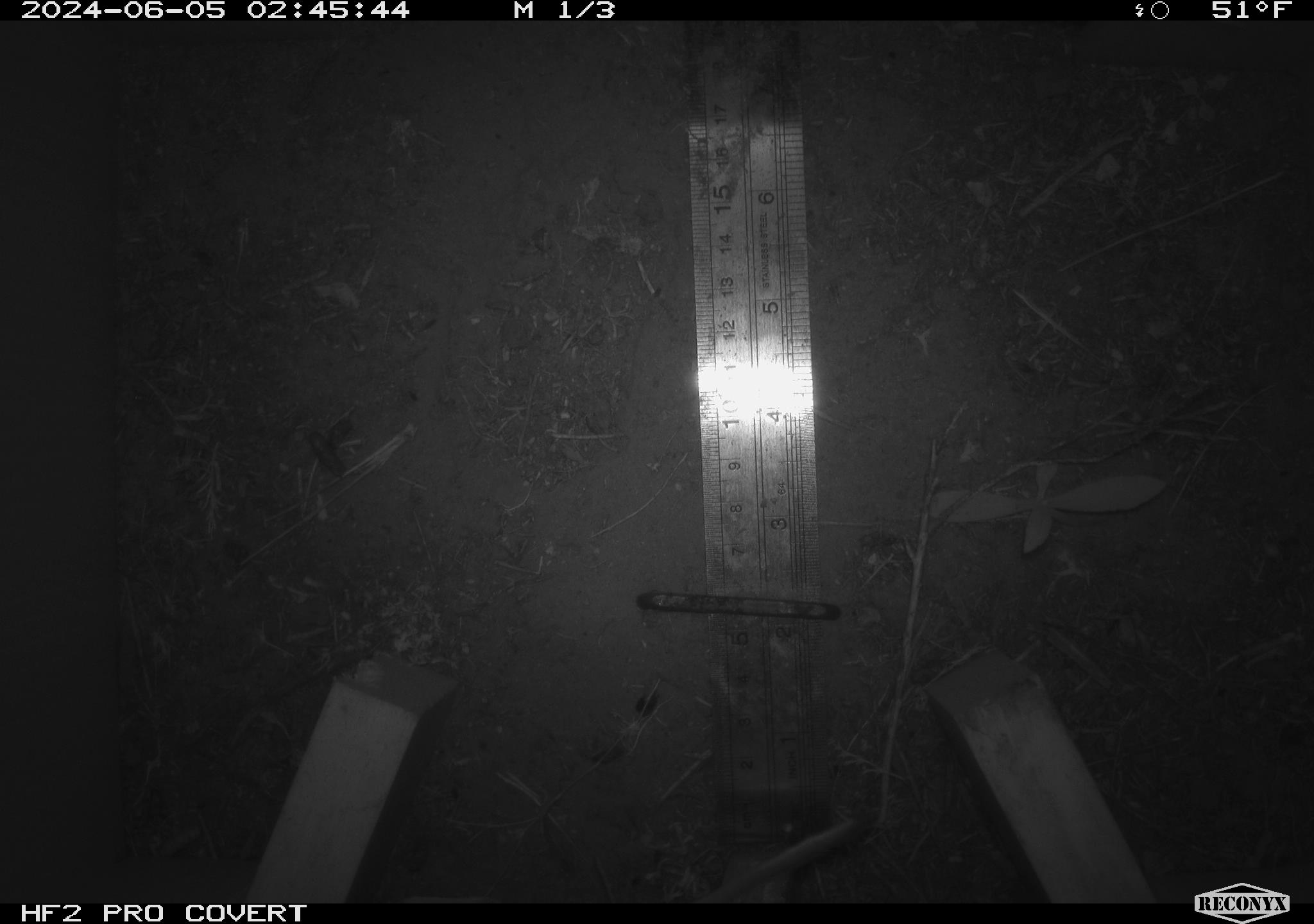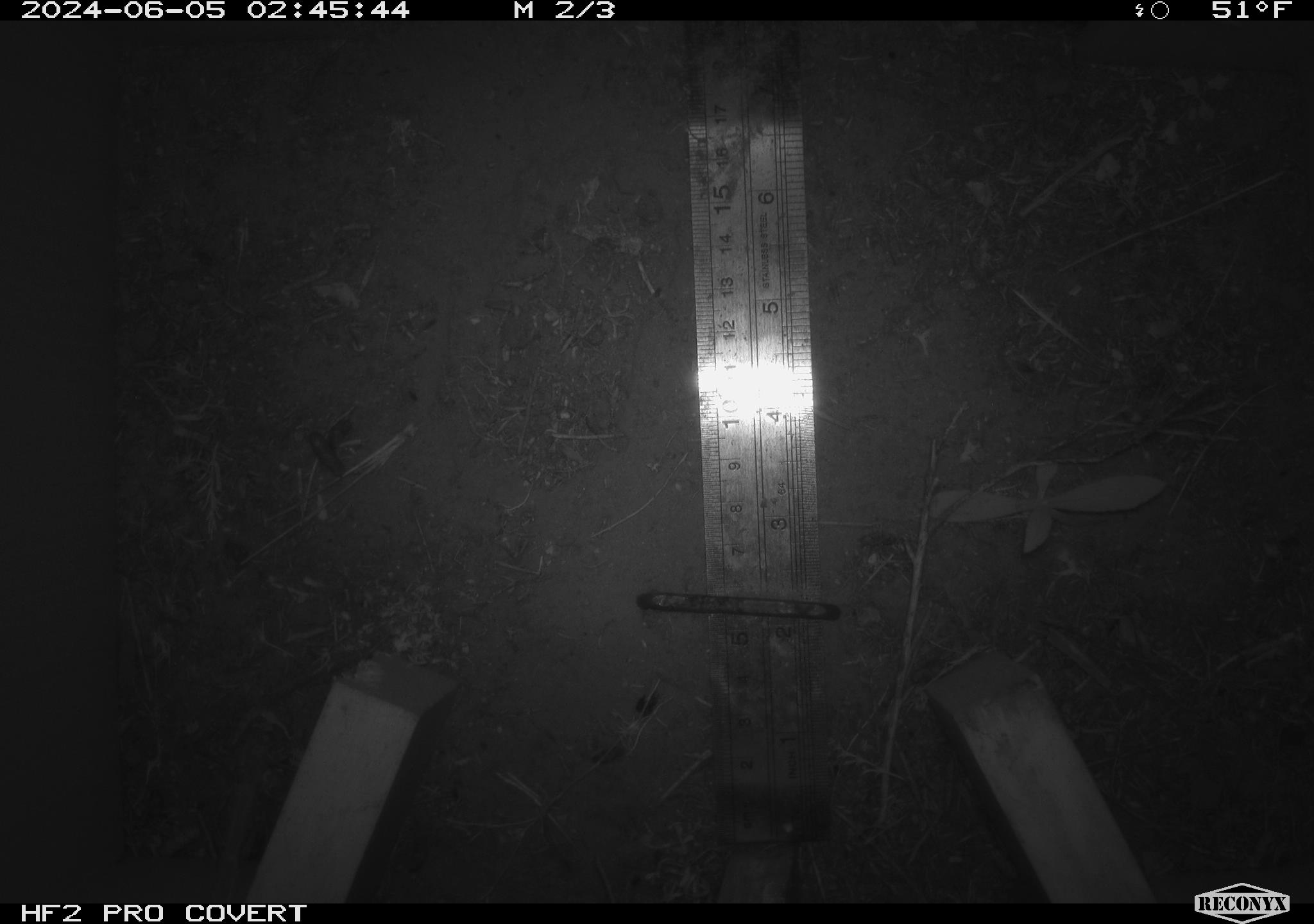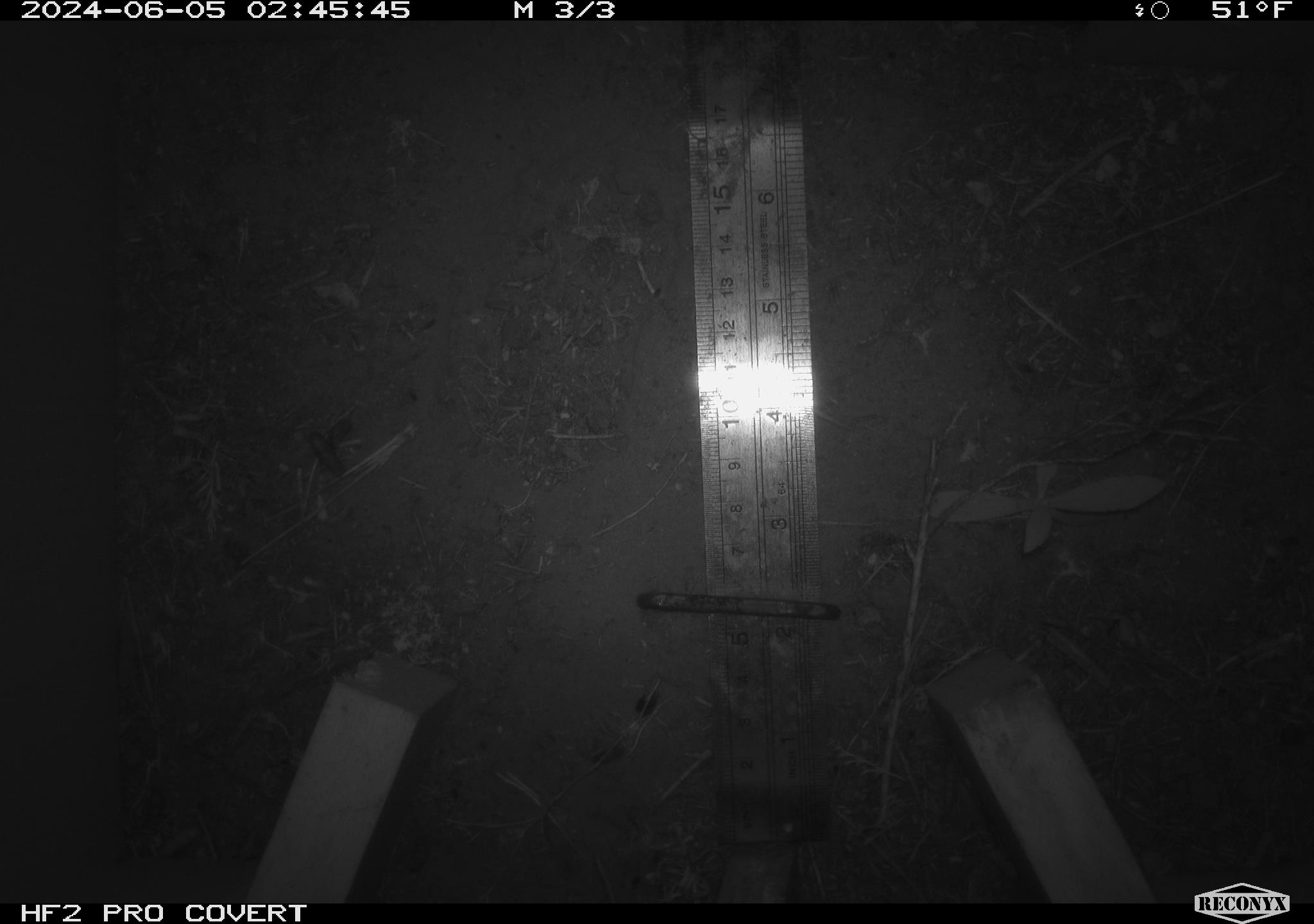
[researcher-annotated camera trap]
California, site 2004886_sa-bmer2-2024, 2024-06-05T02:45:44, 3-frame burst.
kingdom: Animalia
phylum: Chordata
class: Mammalia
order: Rodentia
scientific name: Rodentia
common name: mouse species